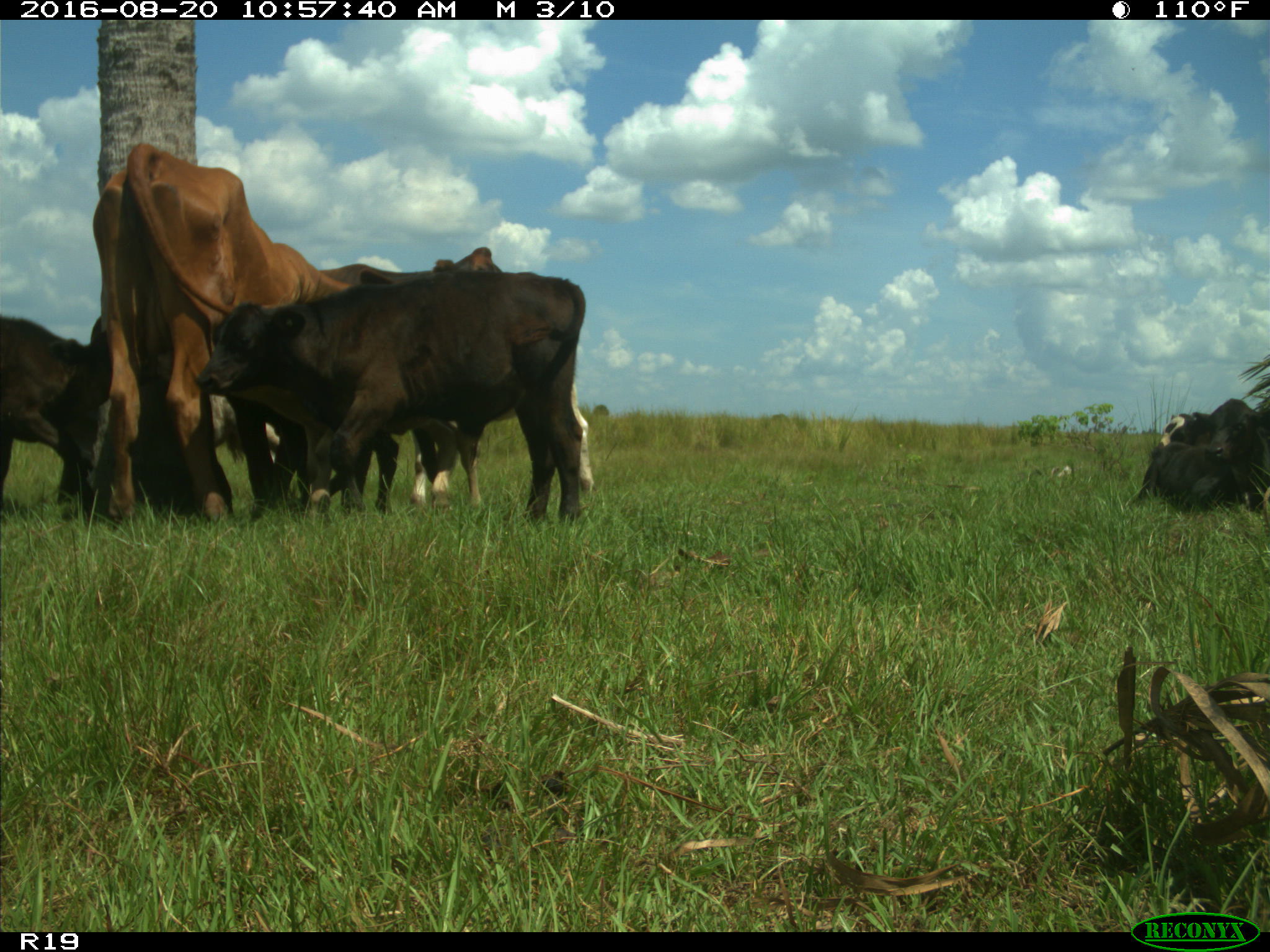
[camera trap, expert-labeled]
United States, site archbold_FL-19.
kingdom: Animalia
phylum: Chordata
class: Mammalia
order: Artiodactyla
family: Bovidae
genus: Bos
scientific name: Bos taurus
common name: domestic cow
Bos taurus (domestic cow).